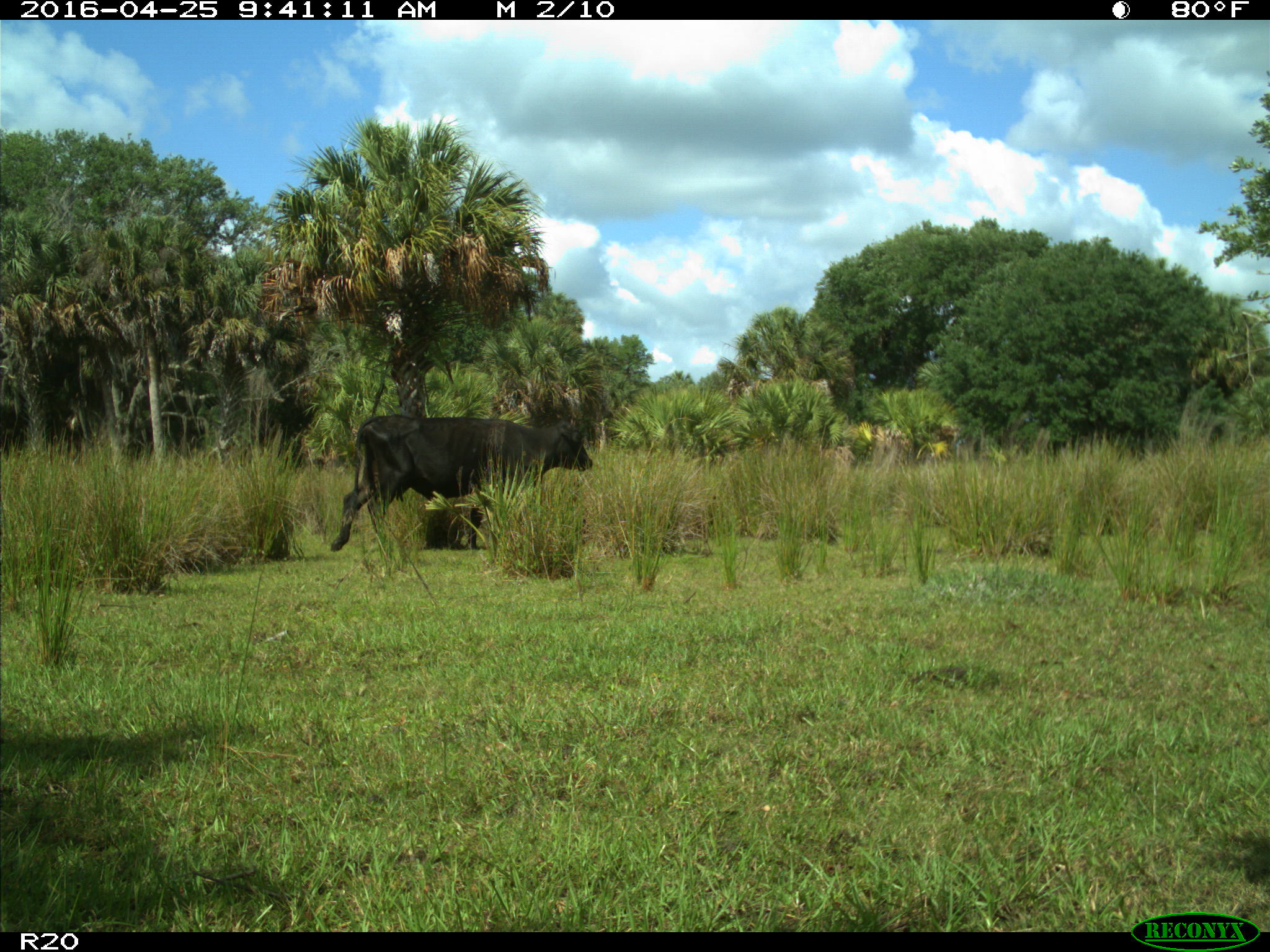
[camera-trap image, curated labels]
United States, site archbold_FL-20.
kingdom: Animalia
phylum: Chordata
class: Mammalia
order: Artiodactyla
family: Bovidae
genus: Bos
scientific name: Bos taurus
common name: domestic cow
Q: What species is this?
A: Bos taurus (domestic cow).